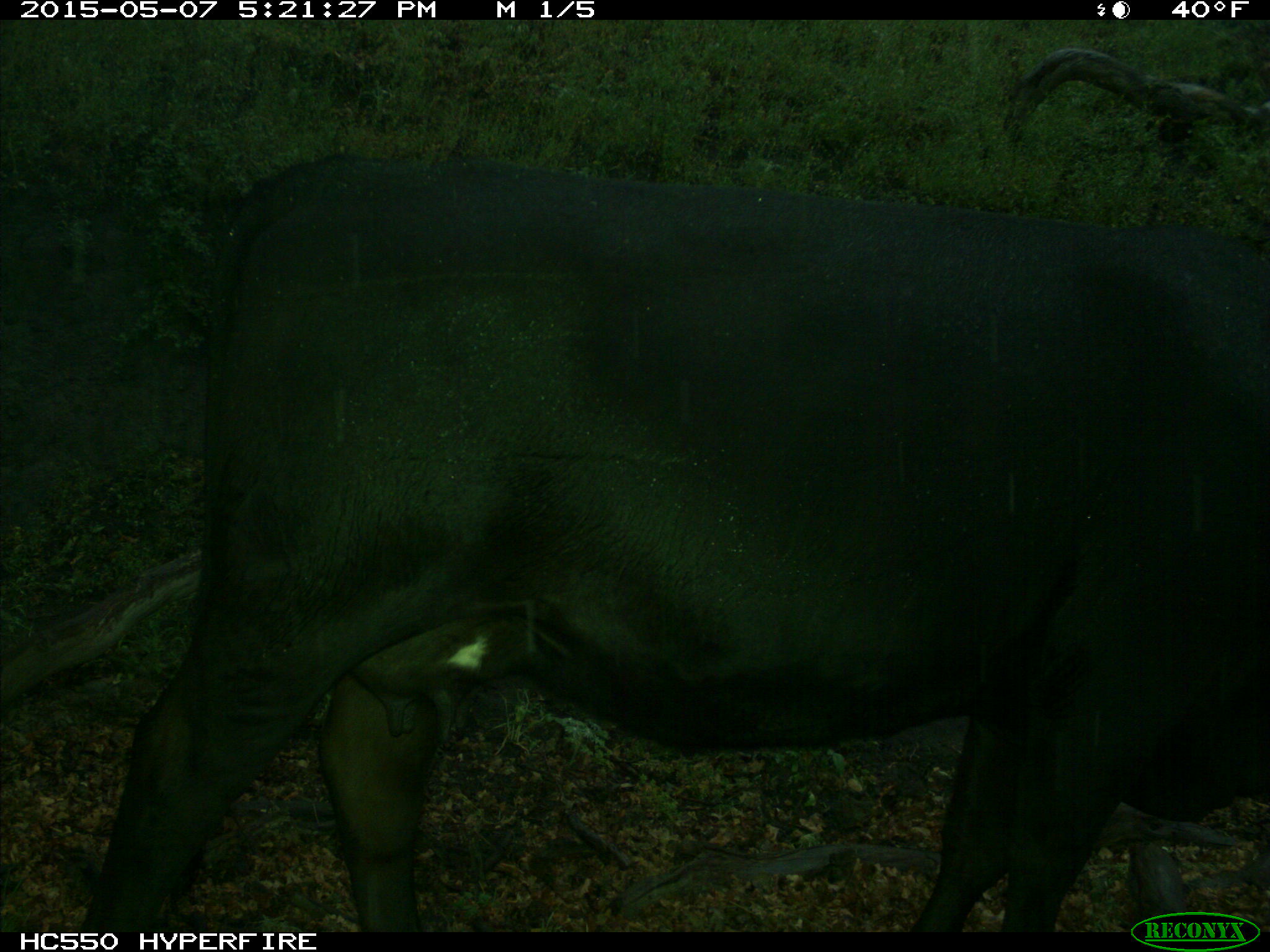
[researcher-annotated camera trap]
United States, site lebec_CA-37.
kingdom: Animalia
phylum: Chordata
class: Mammalia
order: Artiodactyla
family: Bovidae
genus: Bos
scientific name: Bos taurus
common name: domestic cow